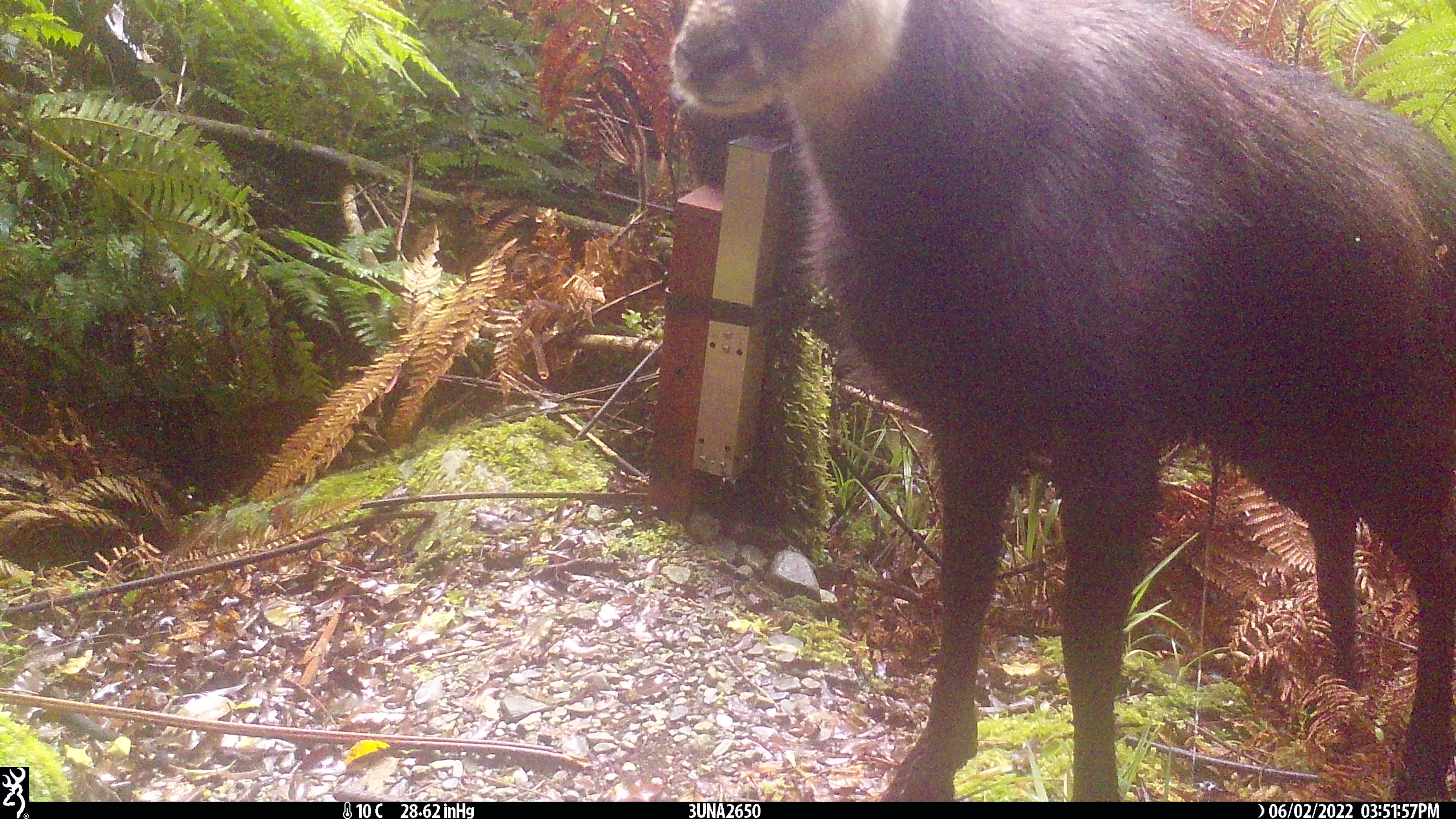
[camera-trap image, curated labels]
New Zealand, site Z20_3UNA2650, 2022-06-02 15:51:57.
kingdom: Animalia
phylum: Chordata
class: Mammalia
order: Artiodactyla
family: Bovidae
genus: Rupicapra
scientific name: Rupicapra rupicapra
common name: alpine chamois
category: chamois